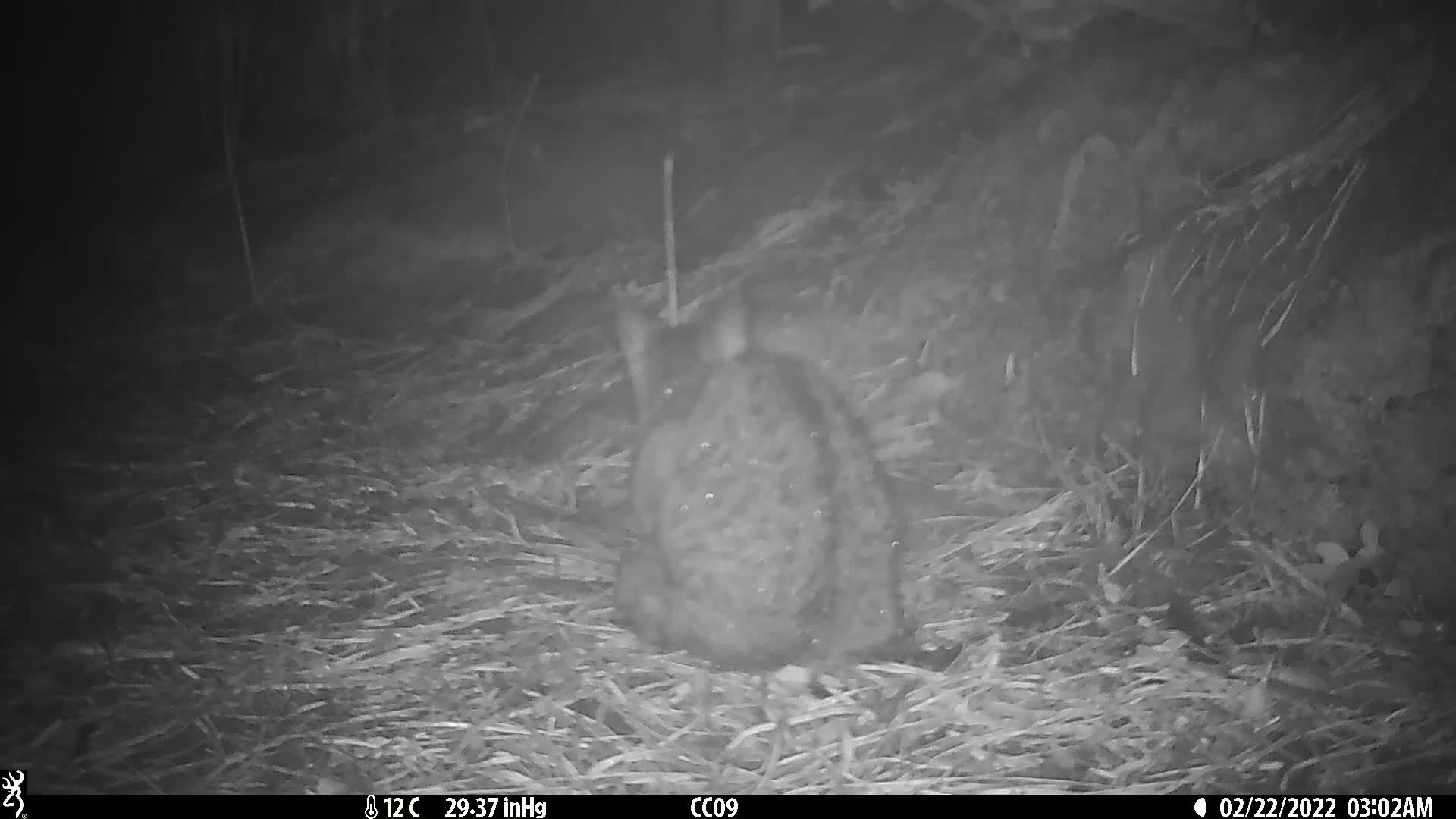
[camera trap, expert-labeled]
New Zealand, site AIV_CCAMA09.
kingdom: Animalia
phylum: Chordata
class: Mammalia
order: Carnivora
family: Felidae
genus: Felis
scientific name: Felis catus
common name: domestic cat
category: cat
Cat (domestic cat) (Felis catus).